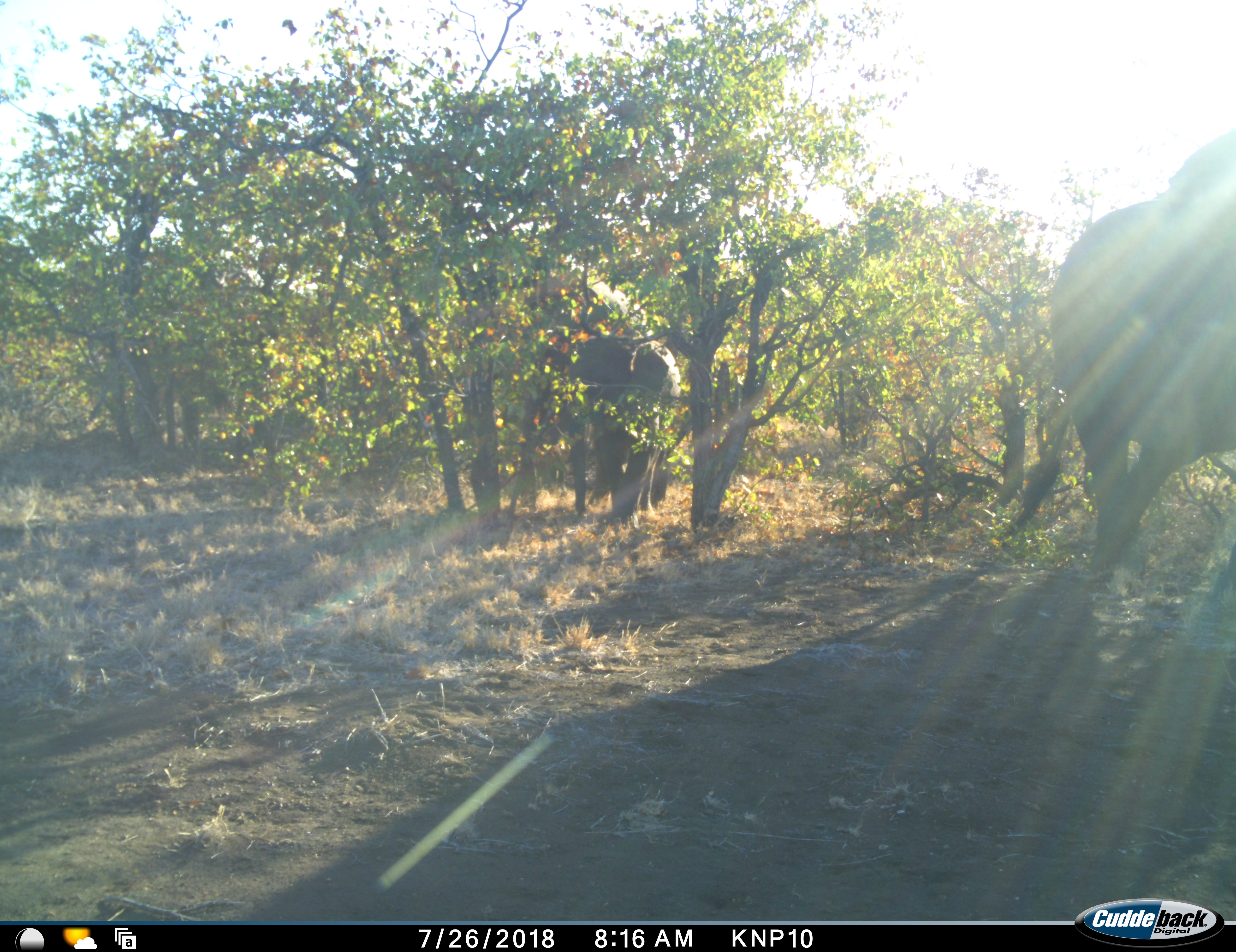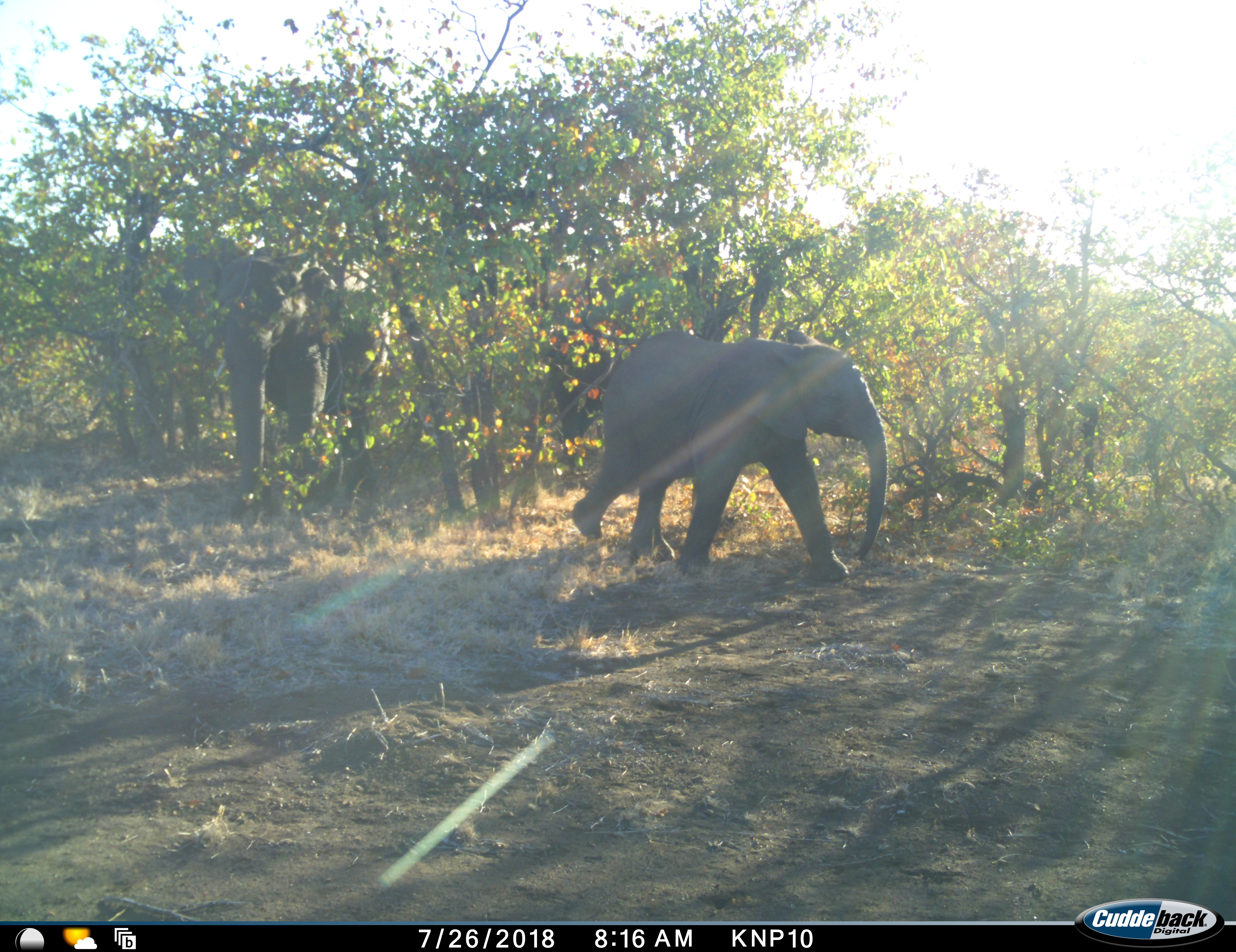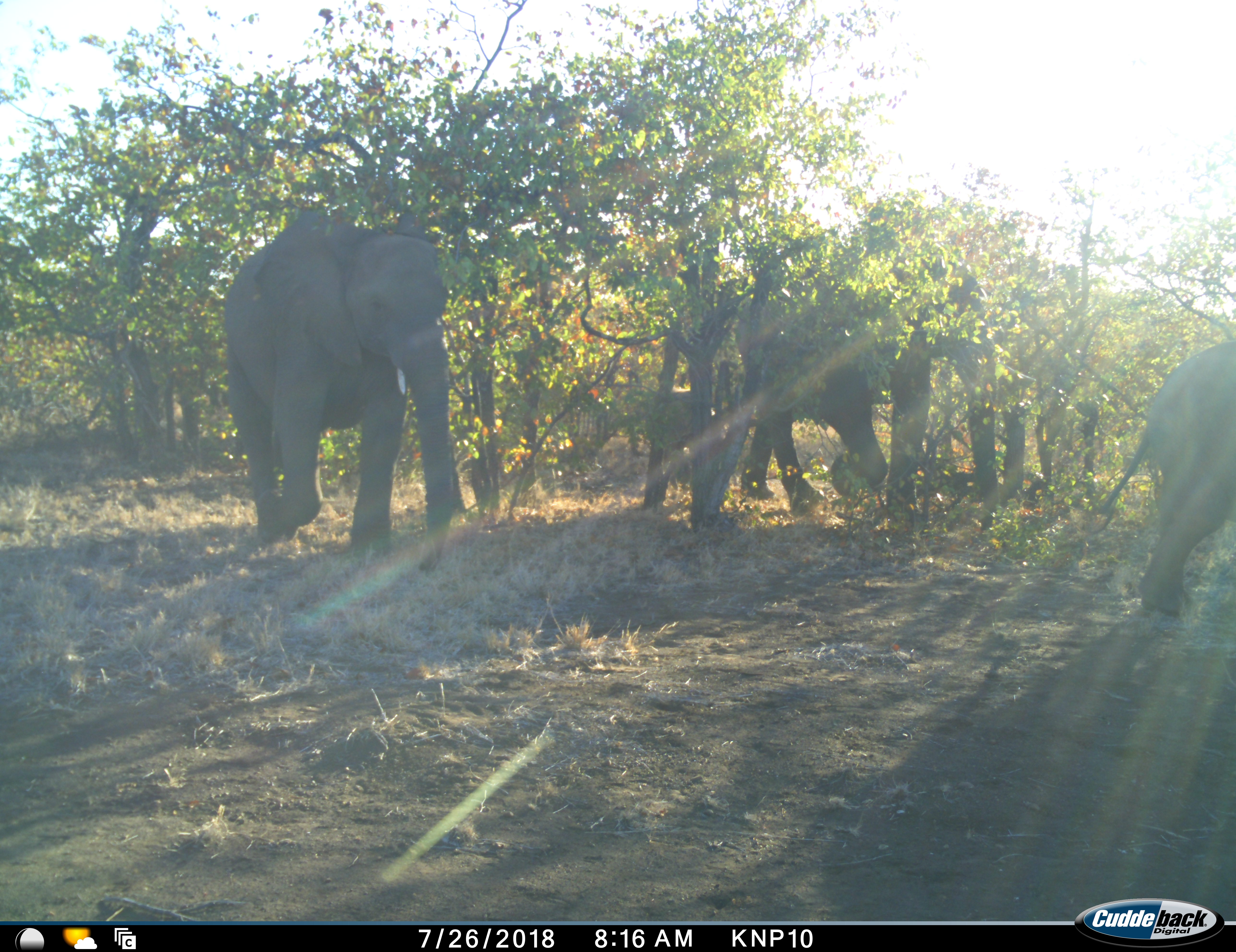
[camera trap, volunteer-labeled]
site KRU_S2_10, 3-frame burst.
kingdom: Animalia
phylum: Chordata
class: Mammalia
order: Proboscidea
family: Elephantidae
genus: Loxodonta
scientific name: Loxodonta africana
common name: african bush elephant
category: elephant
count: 4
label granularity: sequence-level